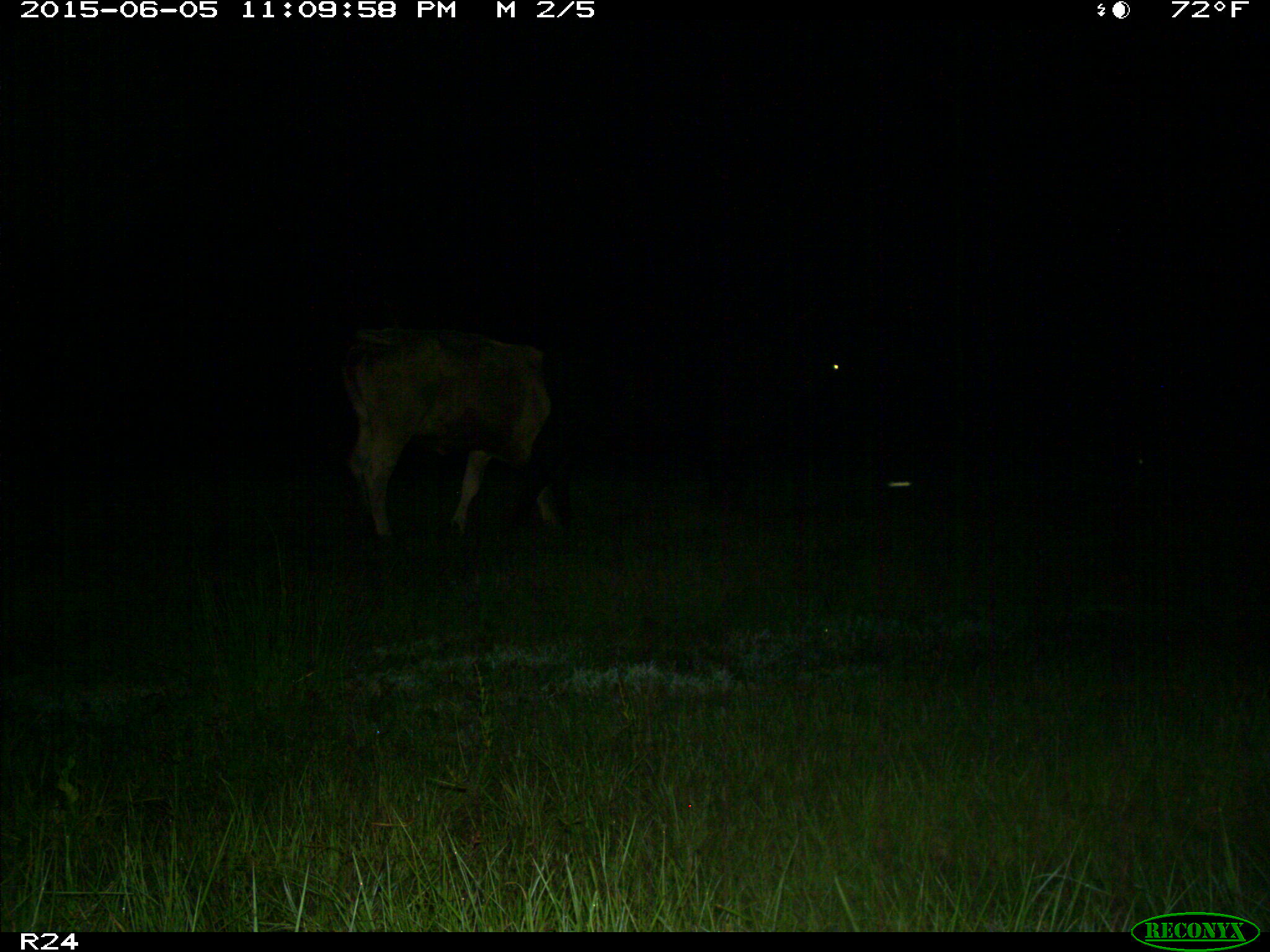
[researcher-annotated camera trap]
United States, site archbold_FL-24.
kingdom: Animalia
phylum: Chordata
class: Mammalia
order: Artiodactyla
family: Bovidae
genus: Bos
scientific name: Bos taurus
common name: domestic cow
Bos taurus (domestic cow).